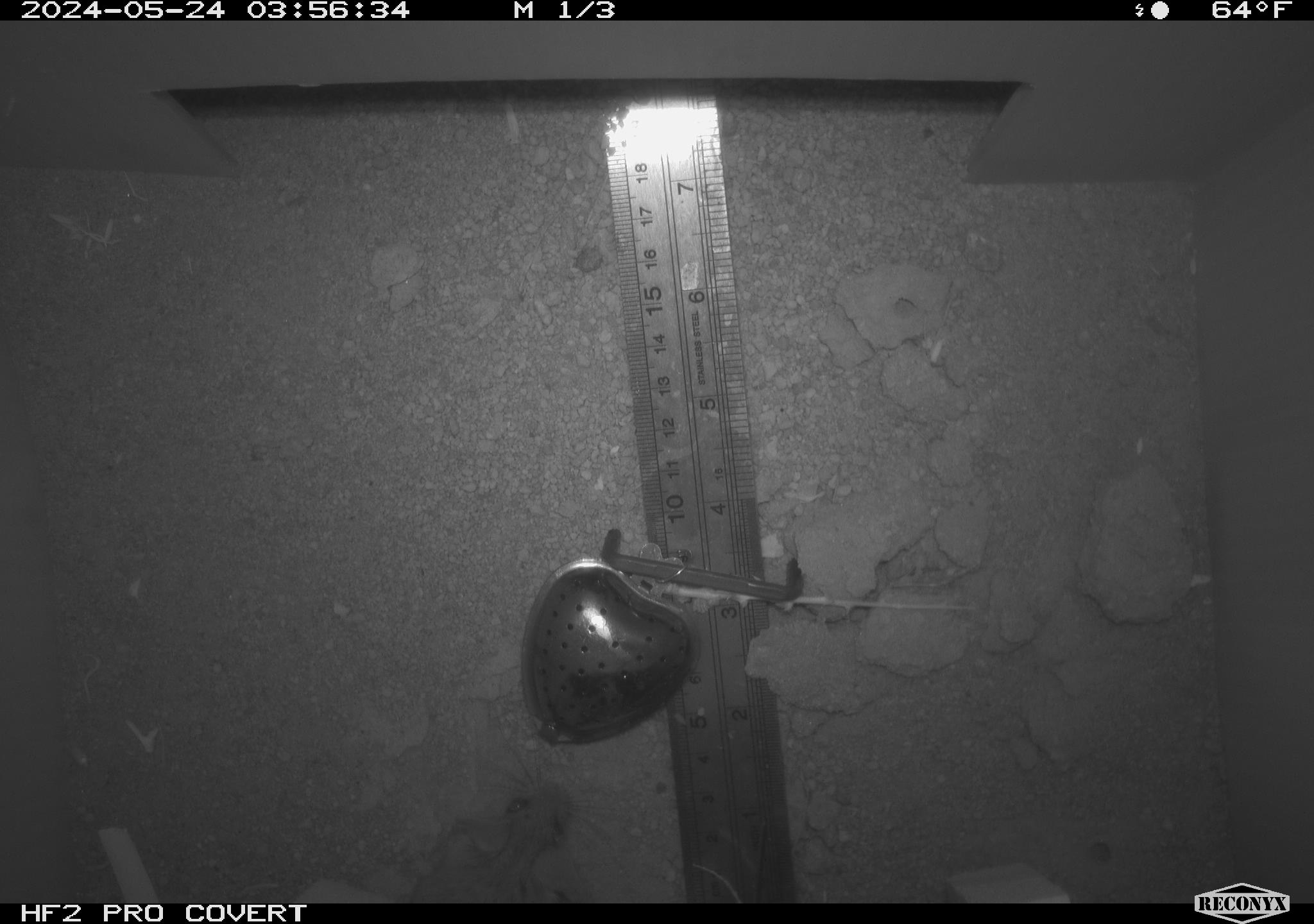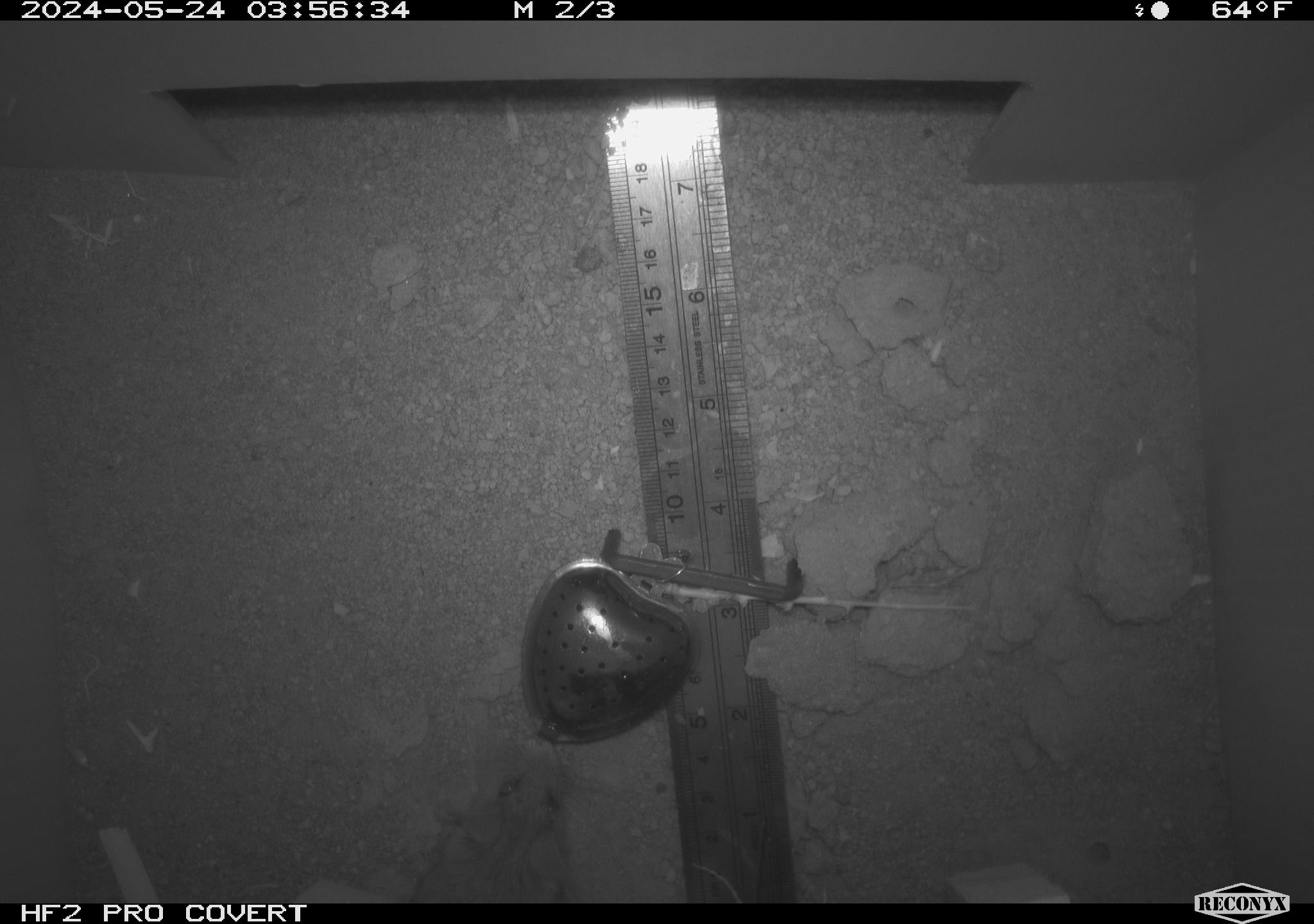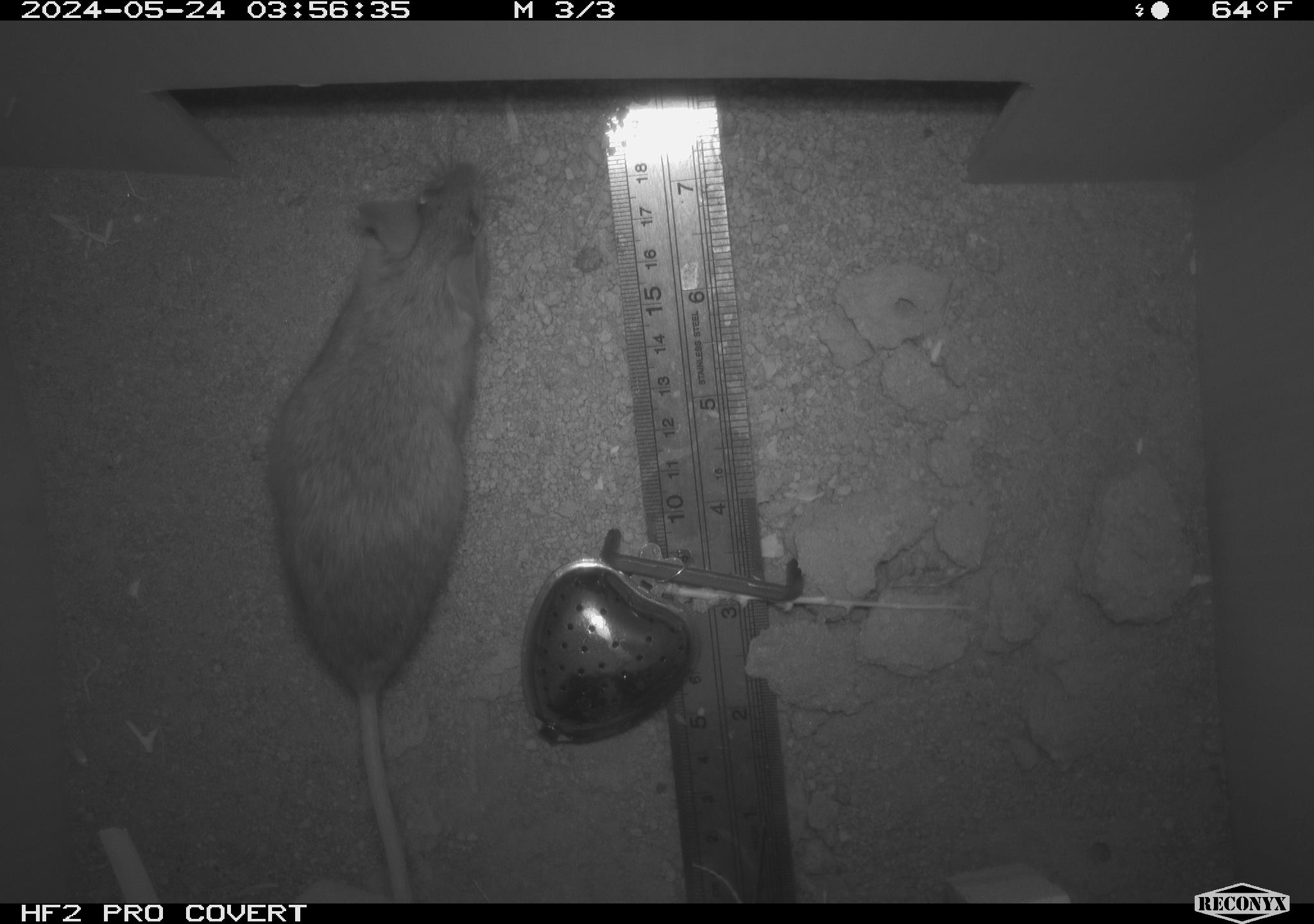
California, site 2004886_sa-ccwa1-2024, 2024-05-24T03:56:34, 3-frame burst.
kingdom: Animalia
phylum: Chordata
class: Mammalia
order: Rodentia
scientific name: Rodentia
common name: mouse species